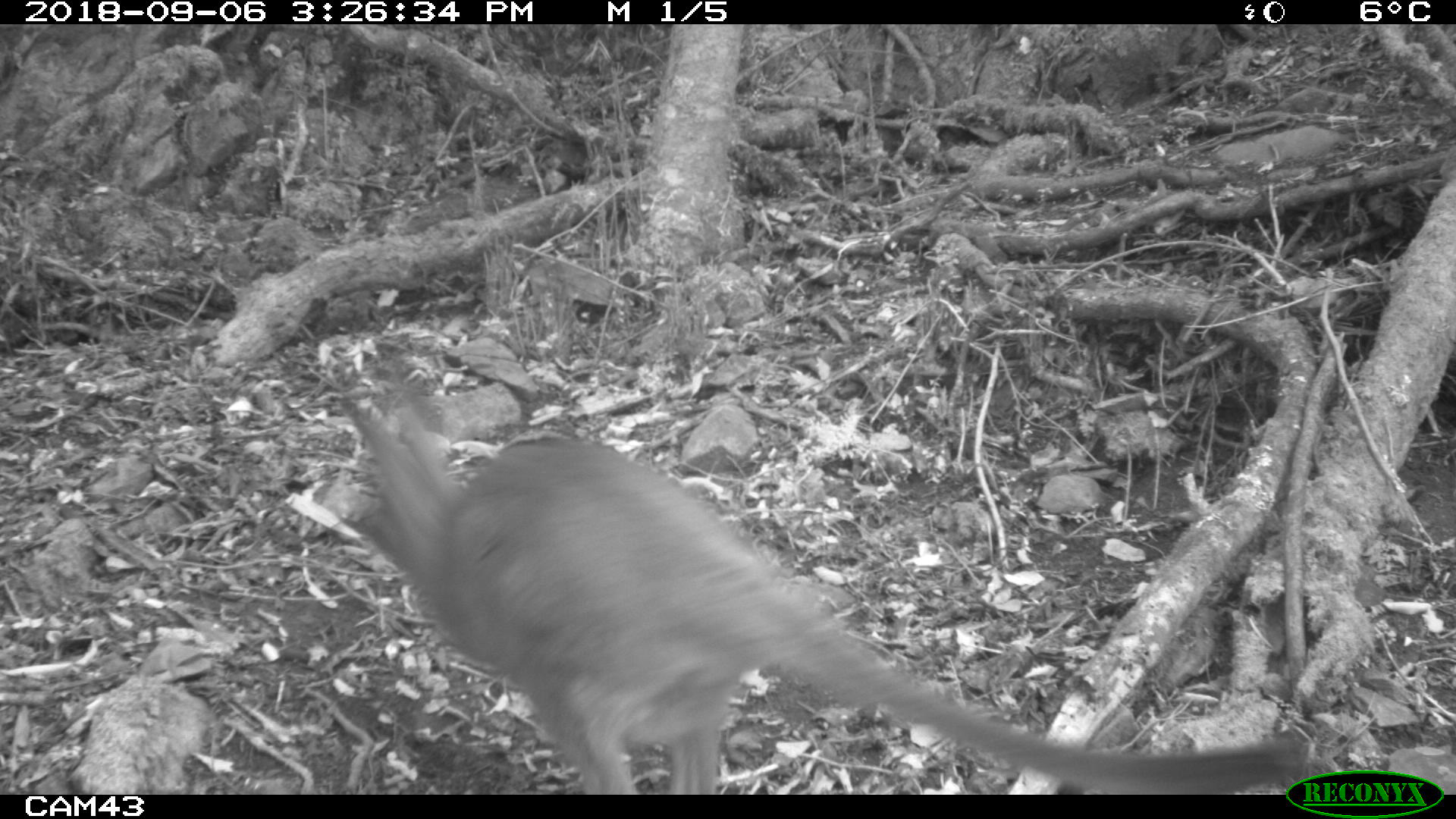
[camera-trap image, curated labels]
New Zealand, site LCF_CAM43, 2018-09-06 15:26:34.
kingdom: Animalia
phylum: Chordata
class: Mammalia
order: Diprotodontia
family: Macropodidae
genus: Notamacropus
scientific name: Notamacropus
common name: wallaby